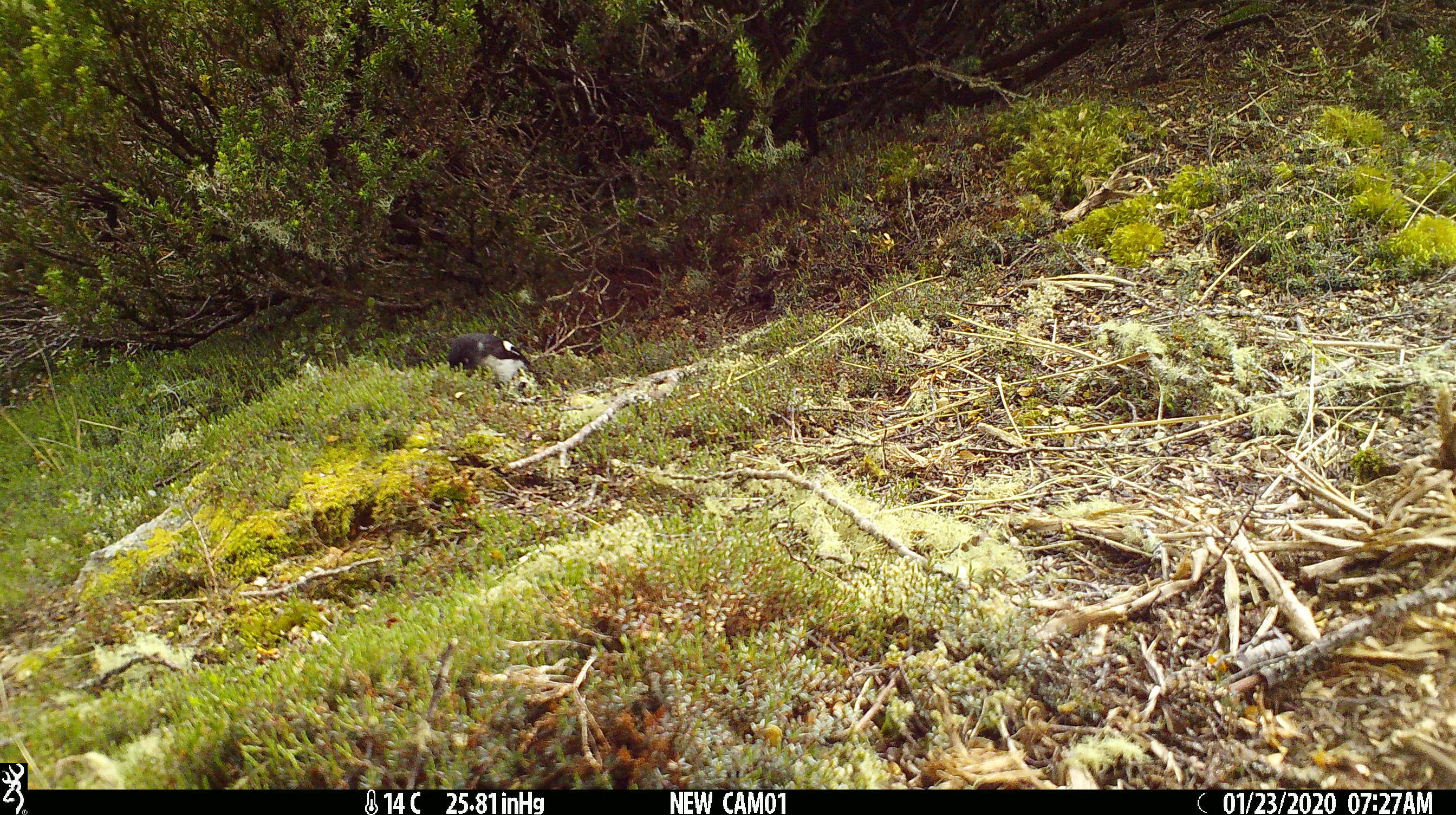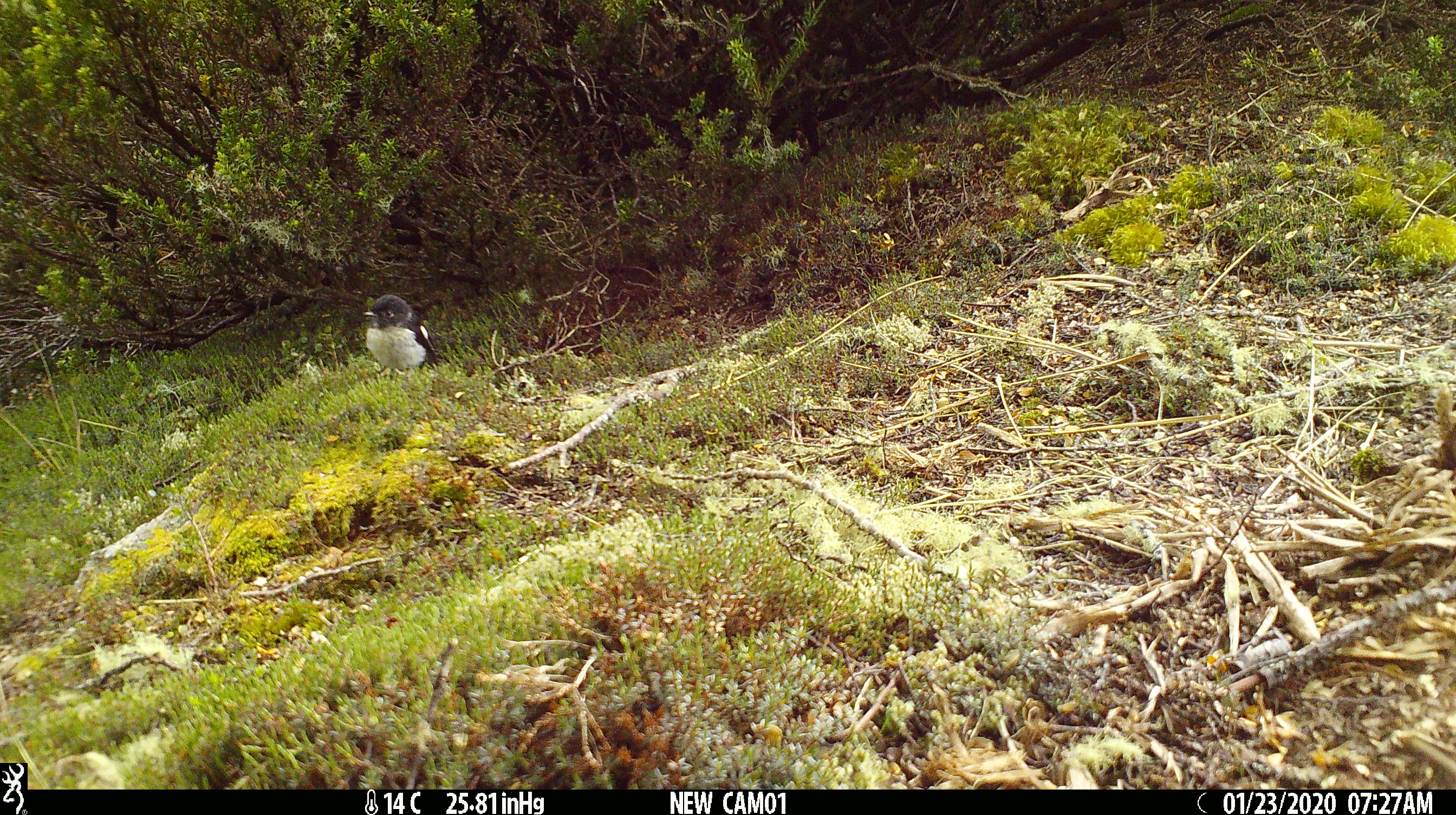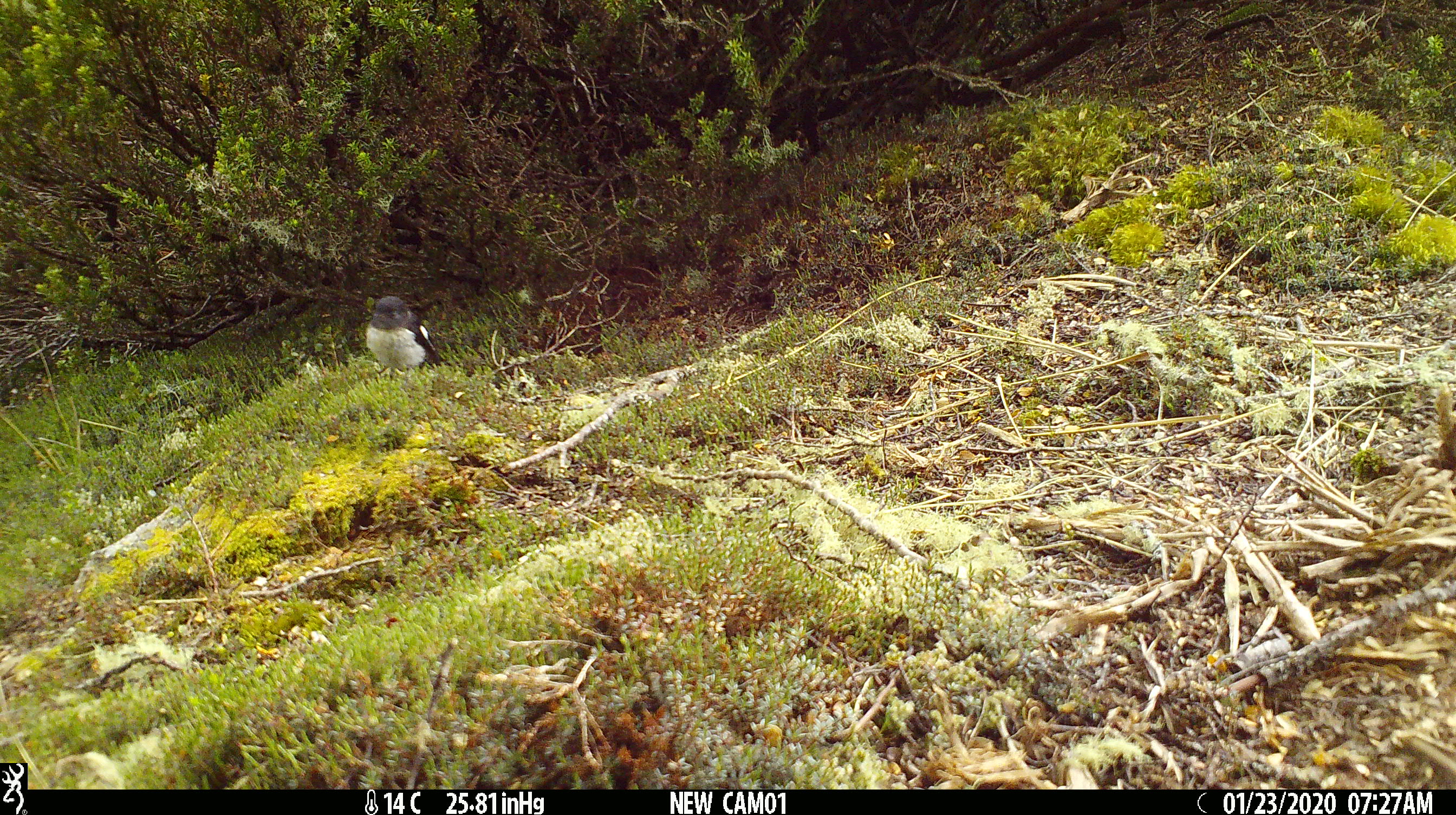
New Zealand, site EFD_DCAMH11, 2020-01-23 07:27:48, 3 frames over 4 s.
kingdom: Animalia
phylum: Chordata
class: Aves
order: Passeriformes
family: Petroicidae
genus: Petroica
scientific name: Petroica macrocephala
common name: tomtit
Tomtit (Petroica macrocephala).